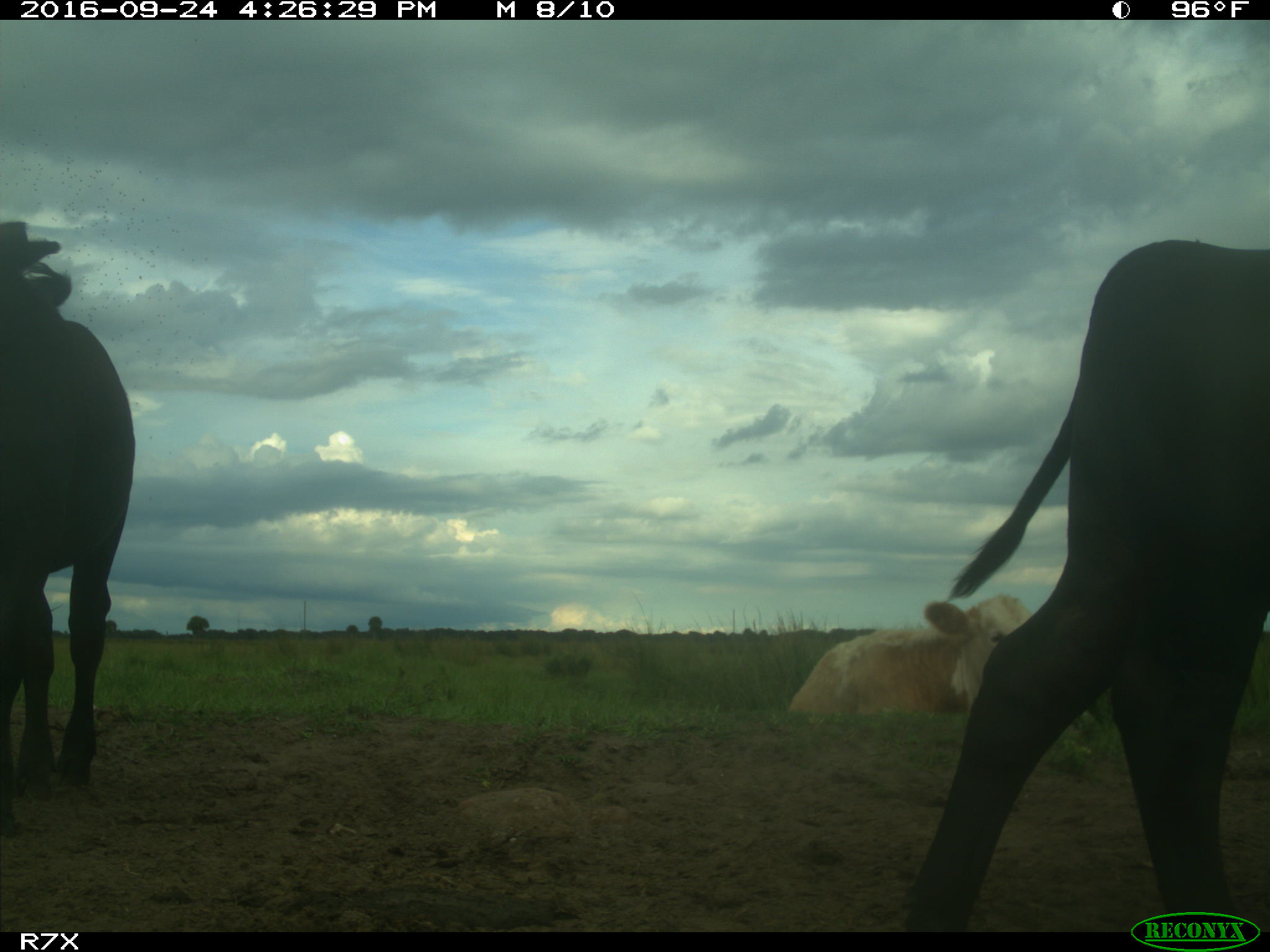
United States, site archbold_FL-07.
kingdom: Animalia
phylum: Chordata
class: Mammalia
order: Artiodactyla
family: Bovidae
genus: Bos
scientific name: Bos taurus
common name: domestic cow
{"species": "Bos taurus (domestic cow)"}